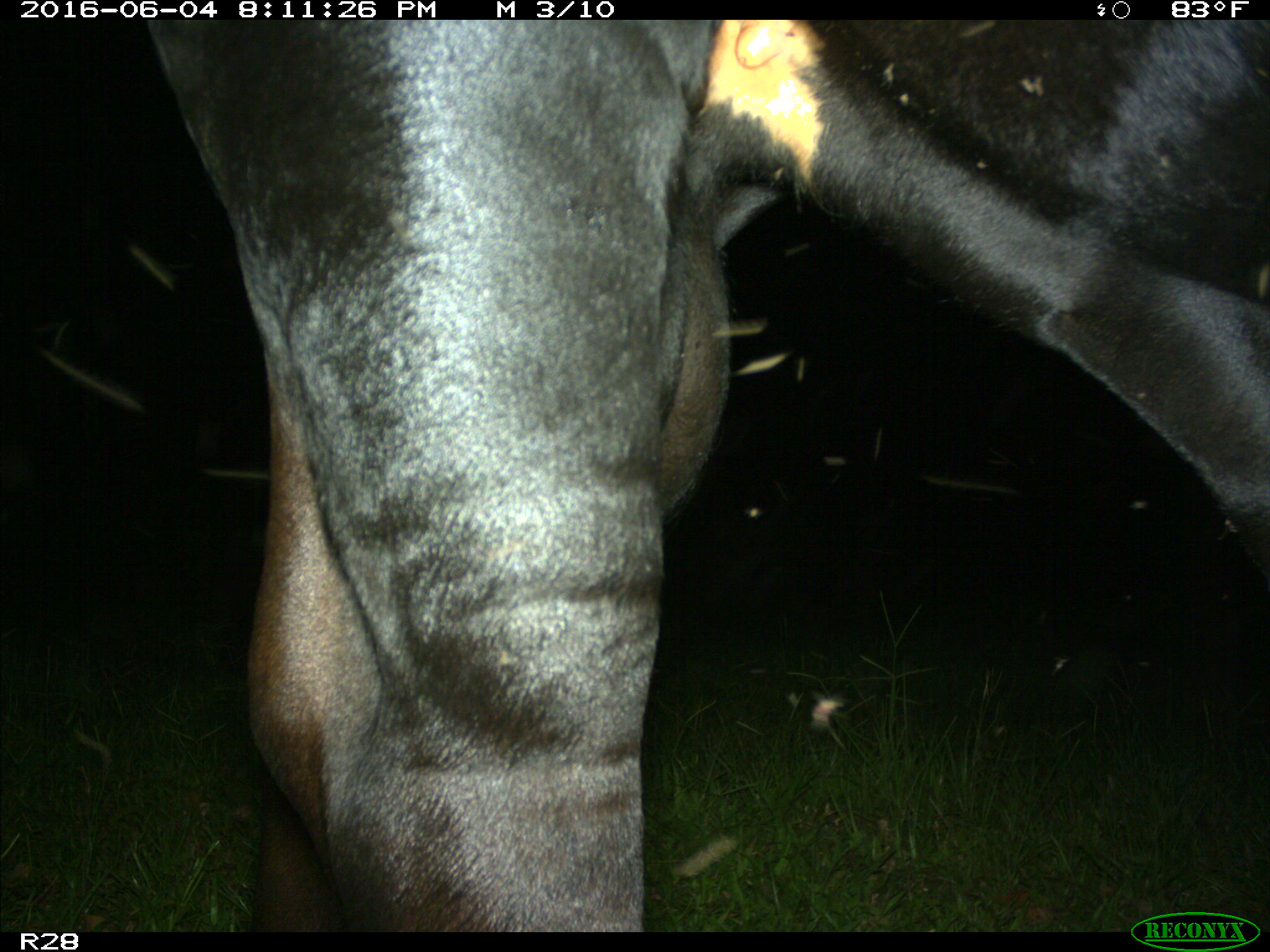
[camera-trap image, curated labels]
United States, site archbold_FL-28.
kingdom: Animalia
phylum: Chordata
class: Mammalia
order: Artiodactyla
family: Bovidae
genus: Bos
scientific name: Bos taurus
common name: domestic cow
Bos taurus (domestic cow).